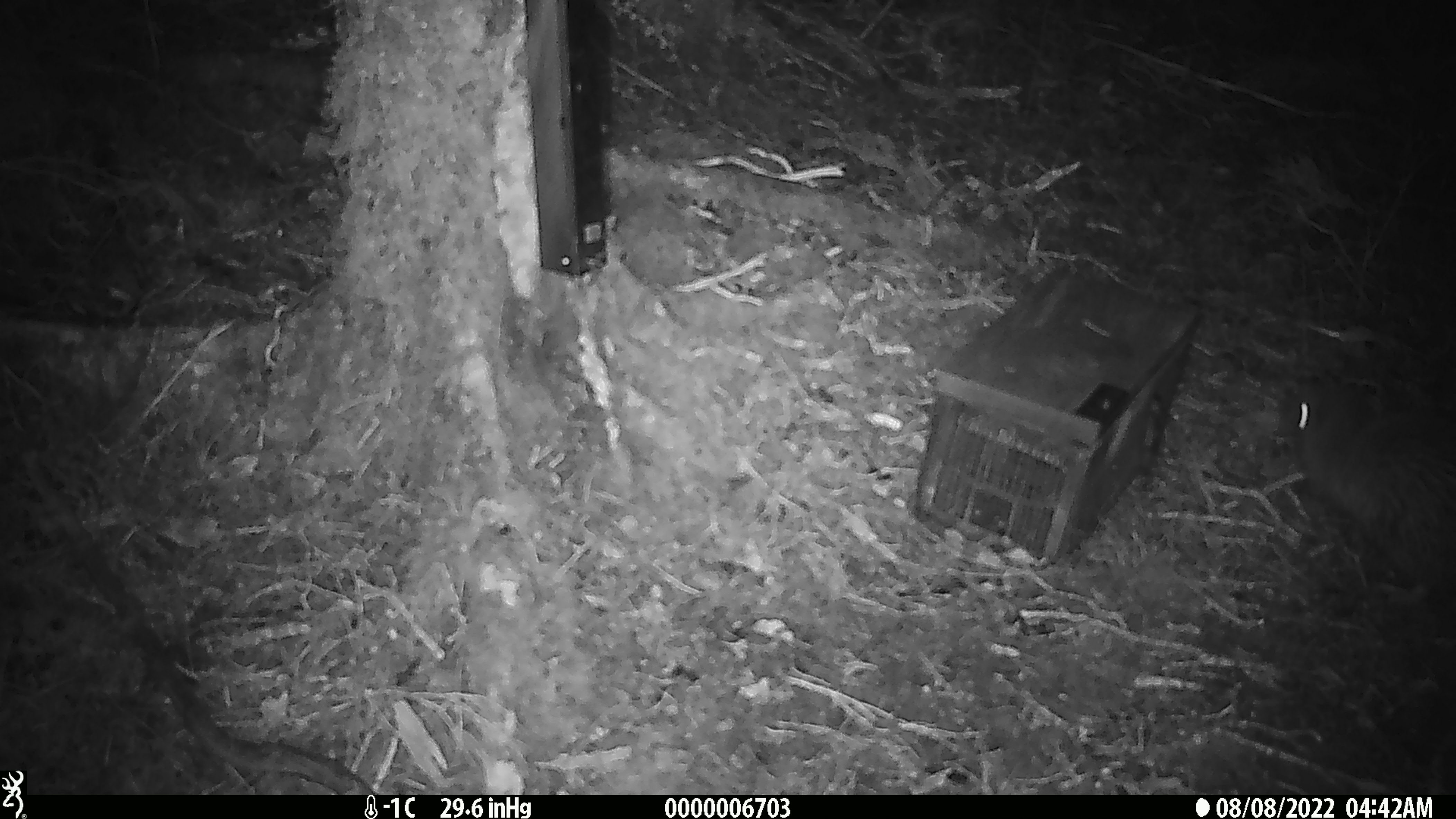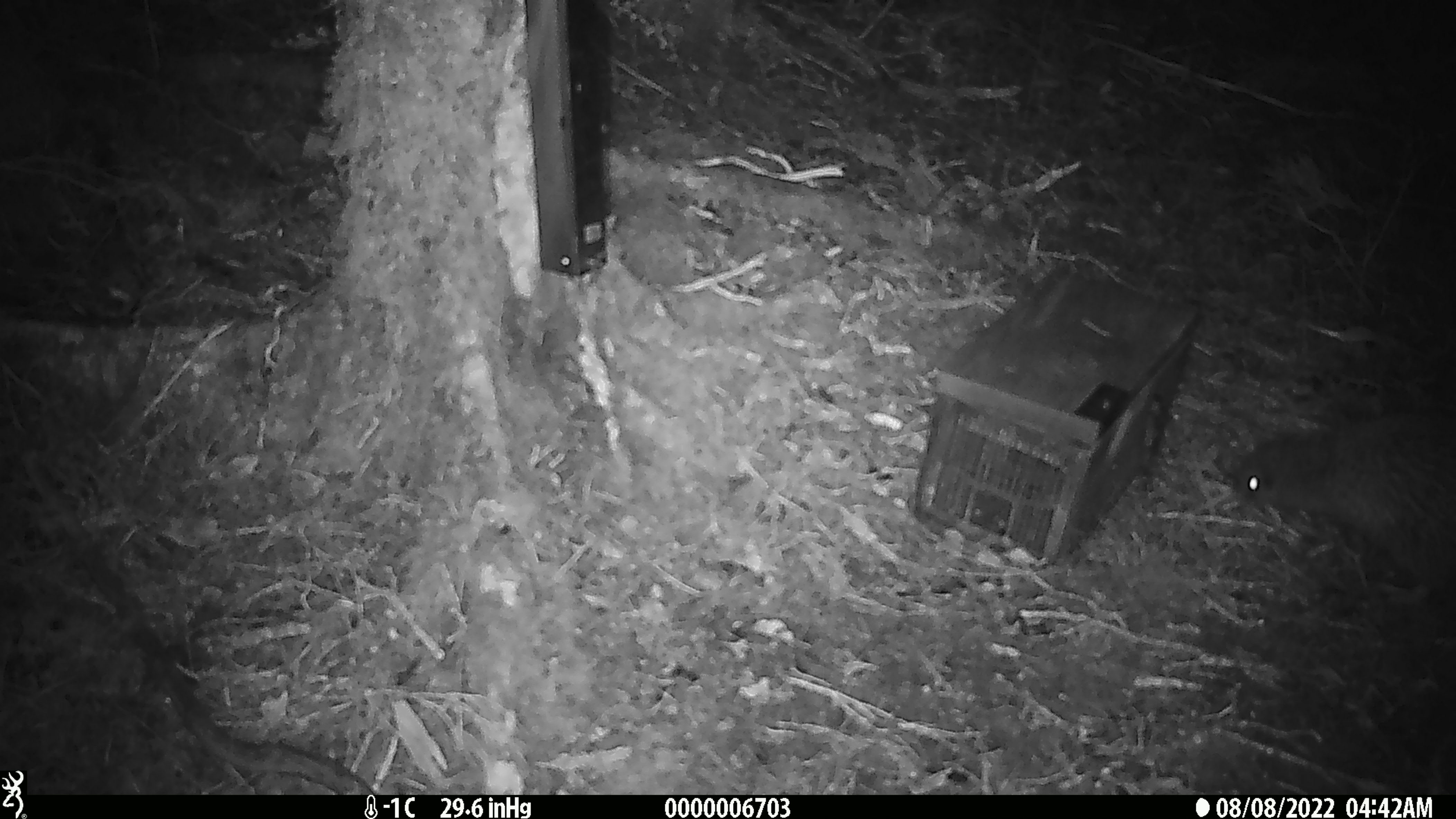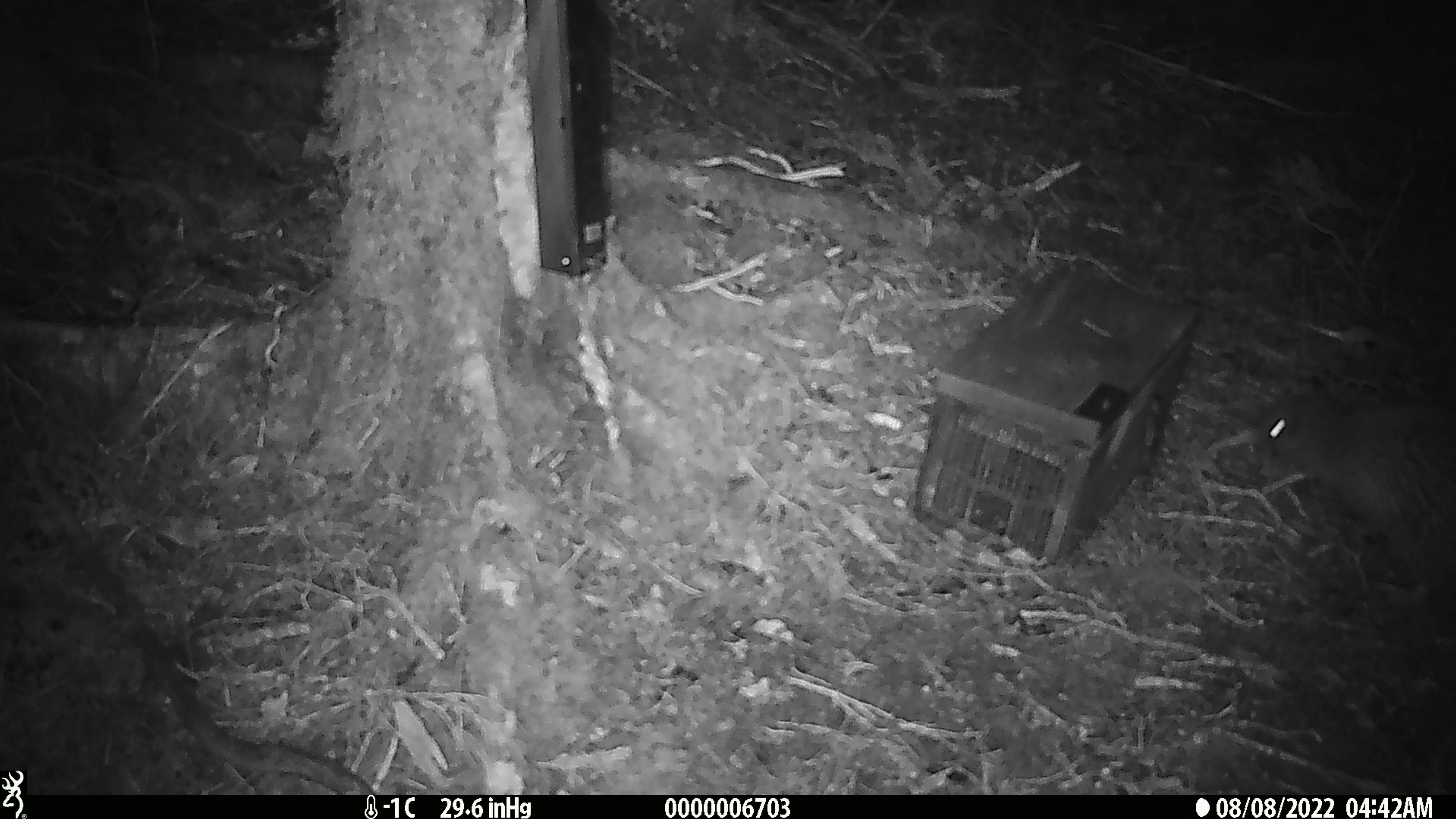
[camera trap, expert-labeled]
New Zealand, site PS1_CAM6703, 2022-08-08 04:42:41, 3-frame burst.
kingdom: Animalia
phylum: Chordata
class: Aves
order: Apterygiformes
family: Apterygidae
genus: Apteryx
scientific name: Apteryx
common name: kiwi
Kiwi (Apteryx).